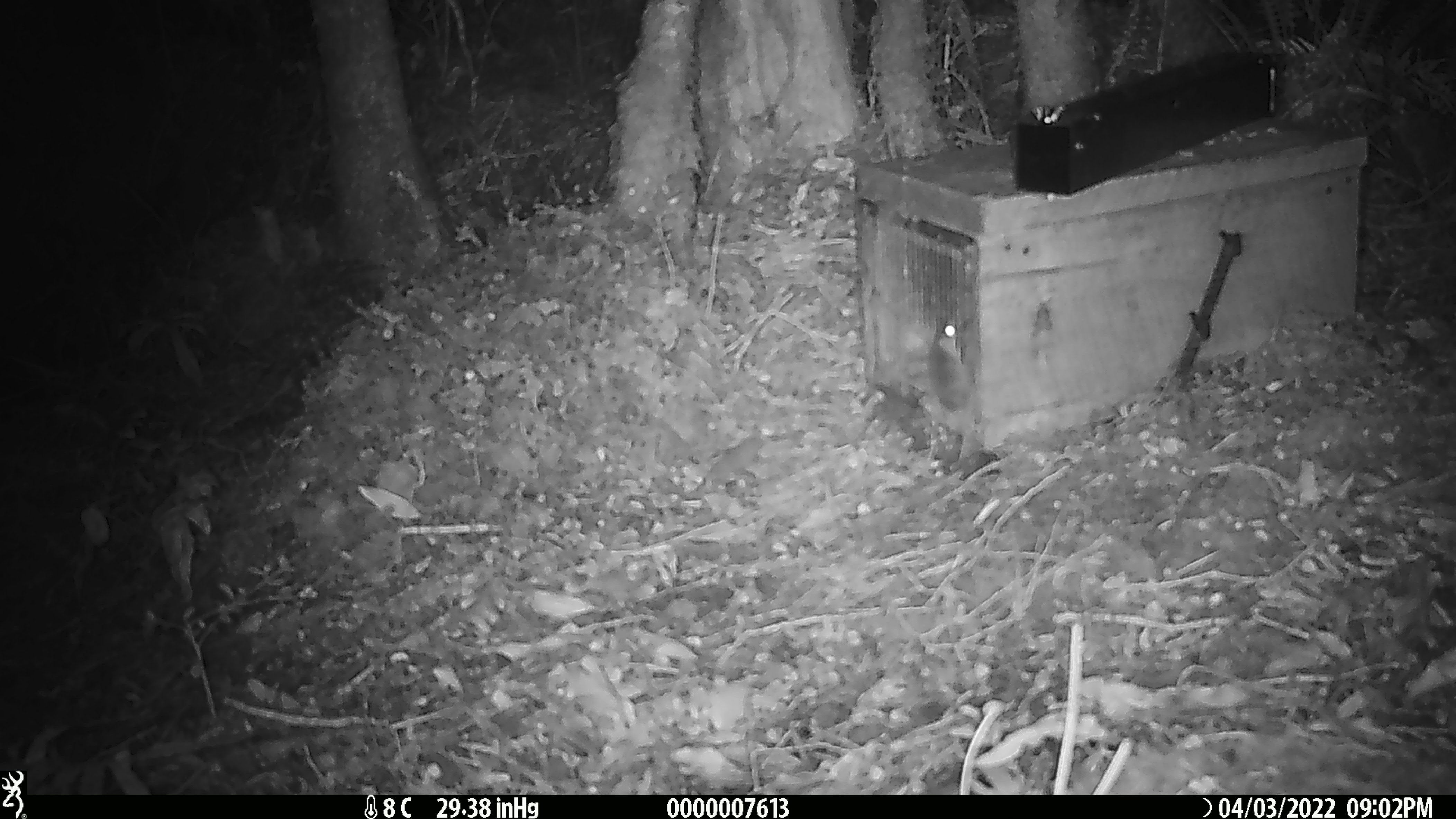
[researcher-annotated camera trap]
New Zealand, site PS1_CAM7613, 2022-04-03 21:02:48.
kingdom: Animalia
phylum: Chordata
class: Mammalia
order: Rodentia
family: Muridae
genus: Mus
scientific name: Mus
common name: mouse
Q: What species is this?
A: Mouse (Mus).